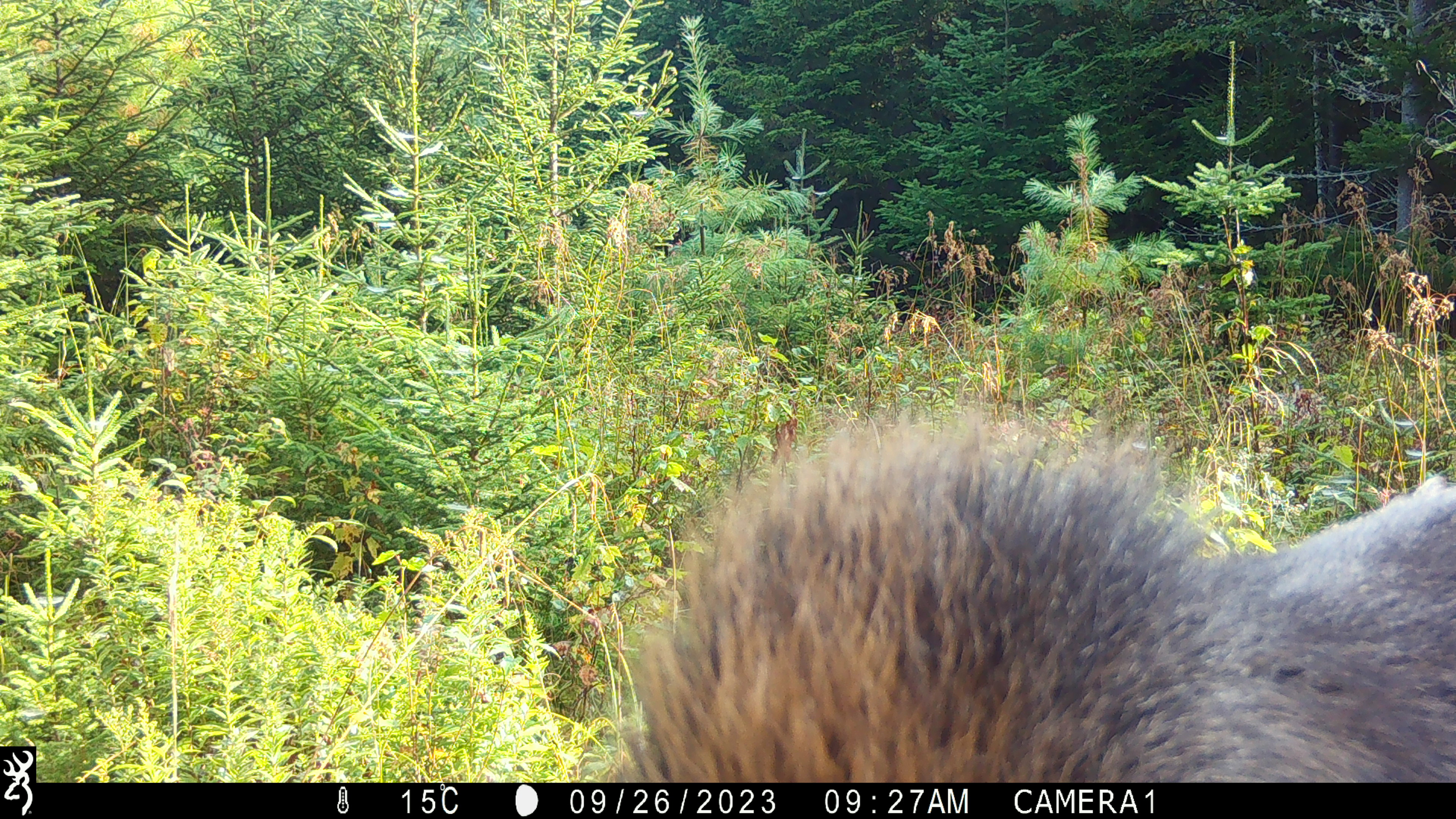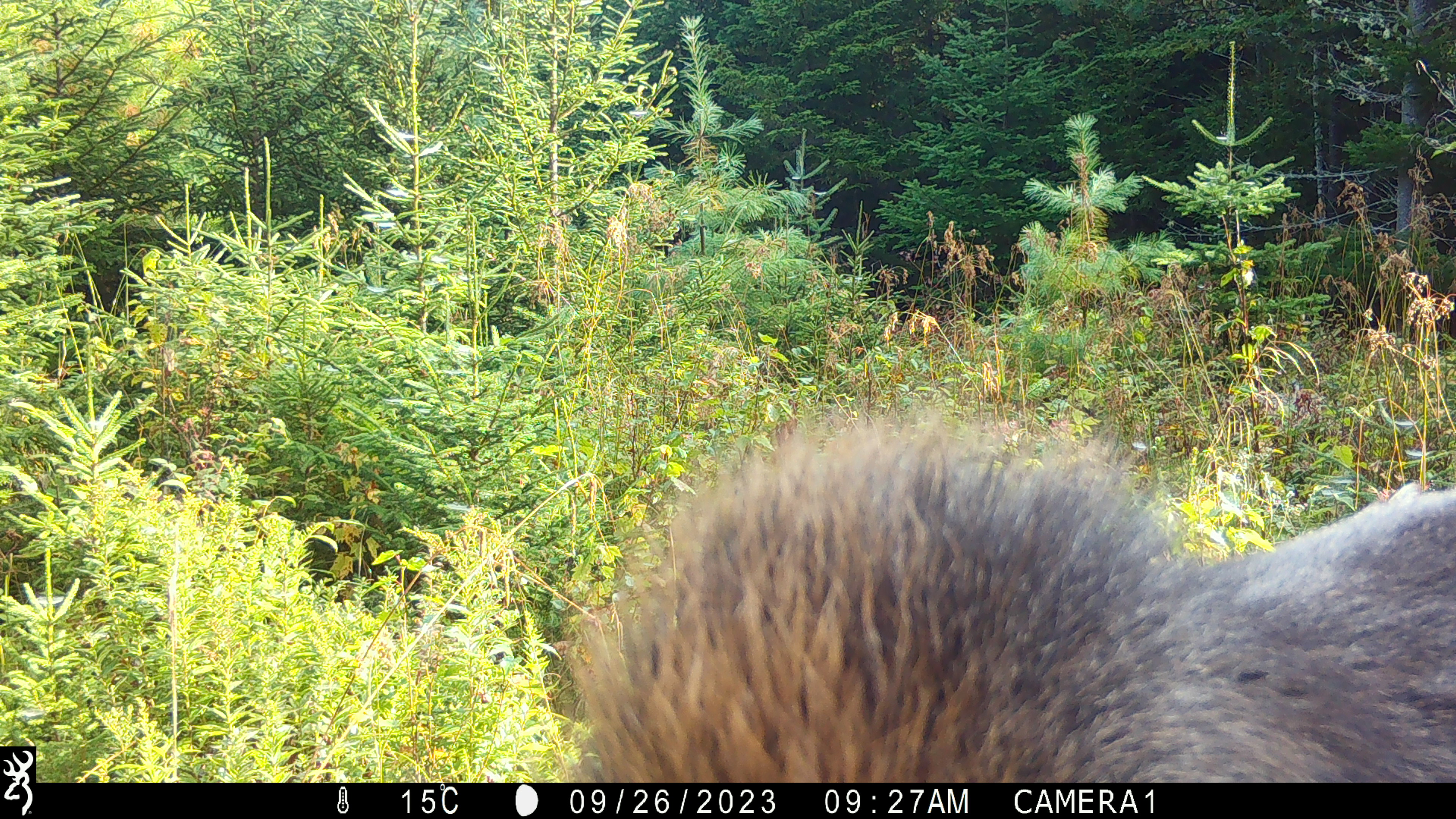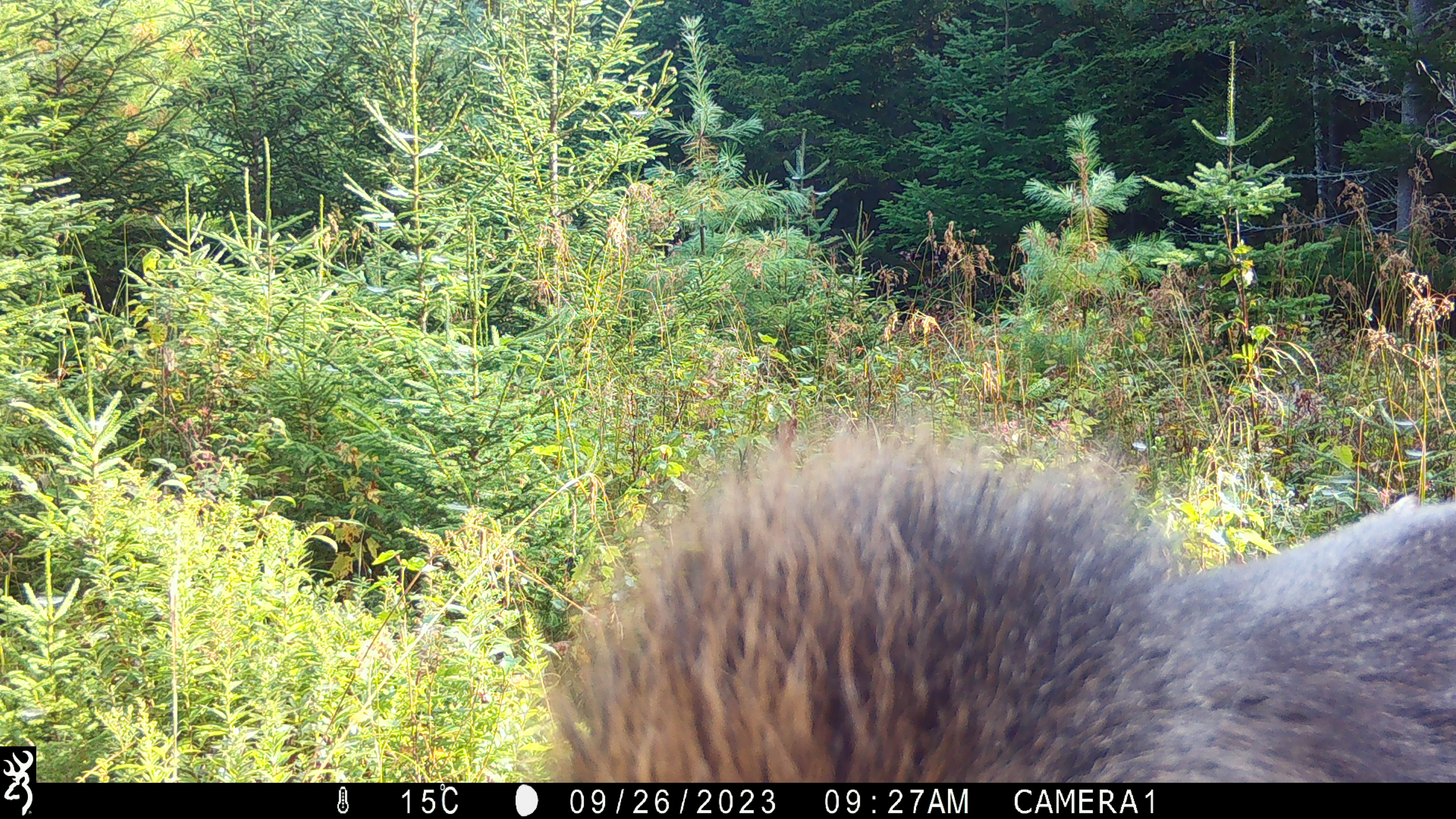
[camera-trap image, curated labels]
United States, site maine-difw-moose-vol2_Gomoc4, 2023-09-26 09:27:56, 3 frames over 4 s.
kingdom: Animalia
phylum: Chordata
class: Mammalia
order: Artiodactyla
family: Cervidae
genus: Alces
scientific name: Alces alces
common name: moose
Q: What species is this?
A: Moose (Alces alces).